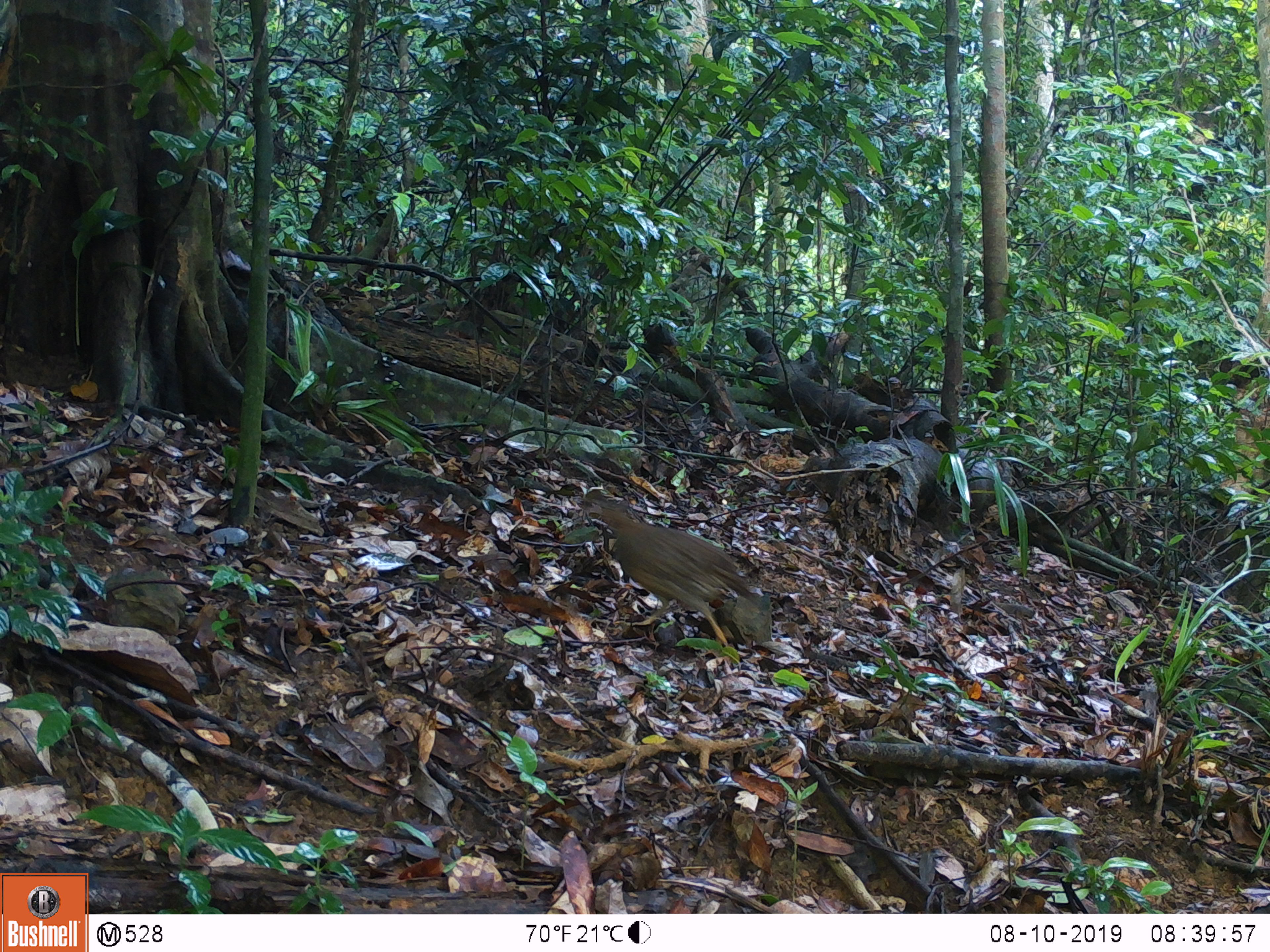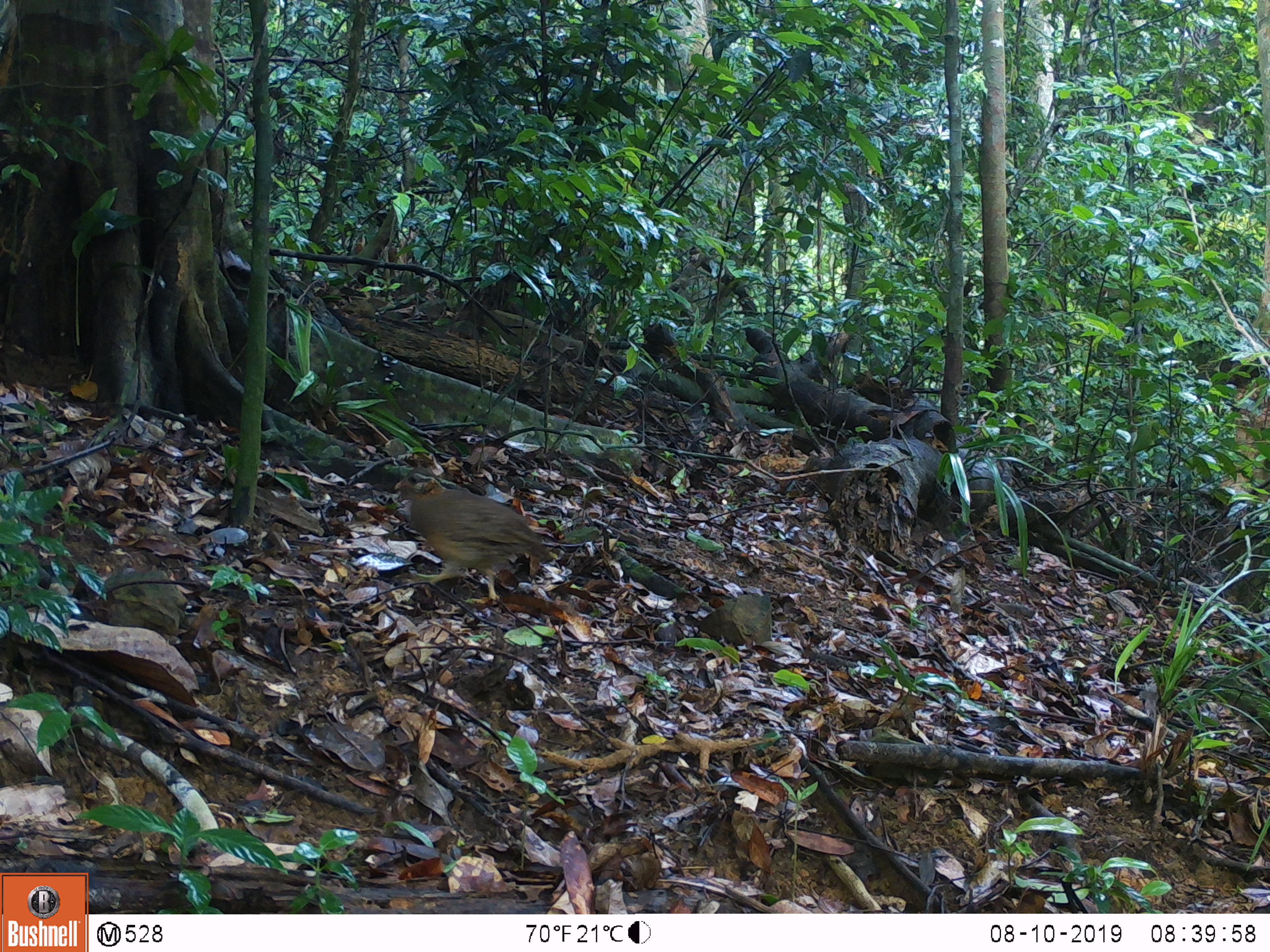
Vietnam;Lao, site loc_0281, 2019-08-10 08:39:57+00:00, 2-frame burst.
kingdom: Animalia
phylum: Chordata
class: Aves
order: Galliformes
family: Phasianidae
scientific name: Phasianidae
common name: partridge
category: unidentified partridge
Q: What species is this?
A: Unidentified partridge (partridge) (Phasianidae).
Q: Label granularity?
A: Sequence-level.